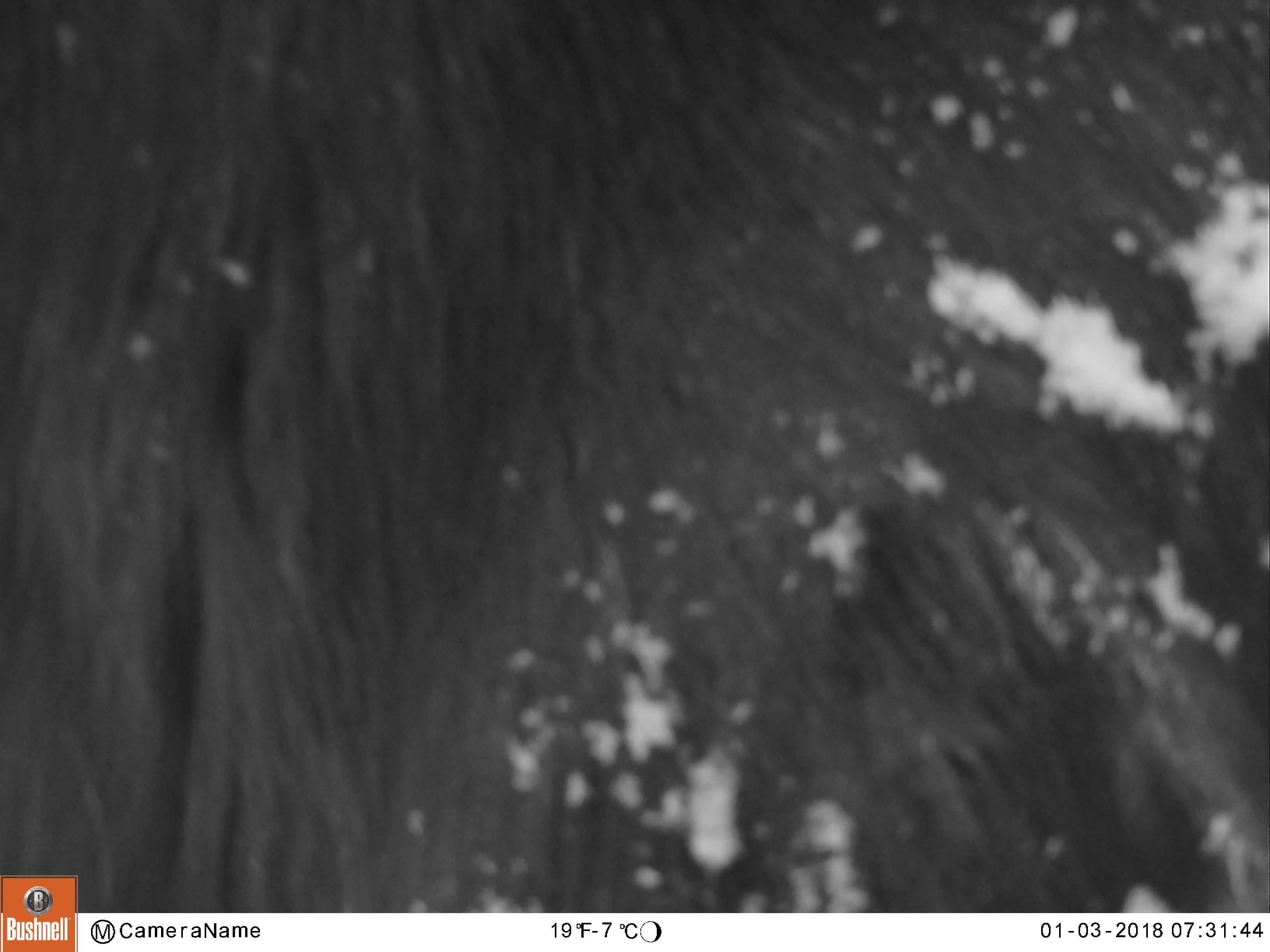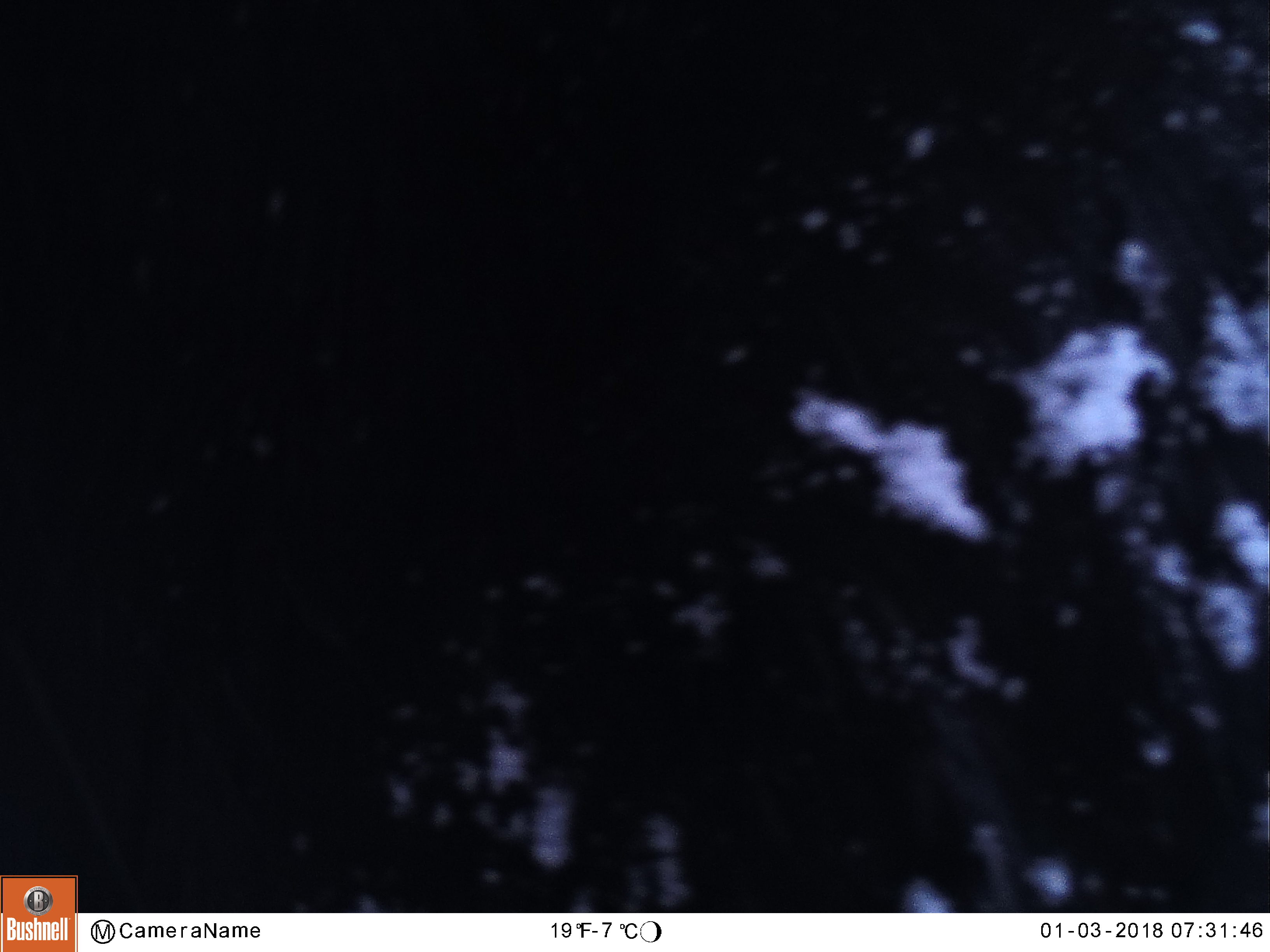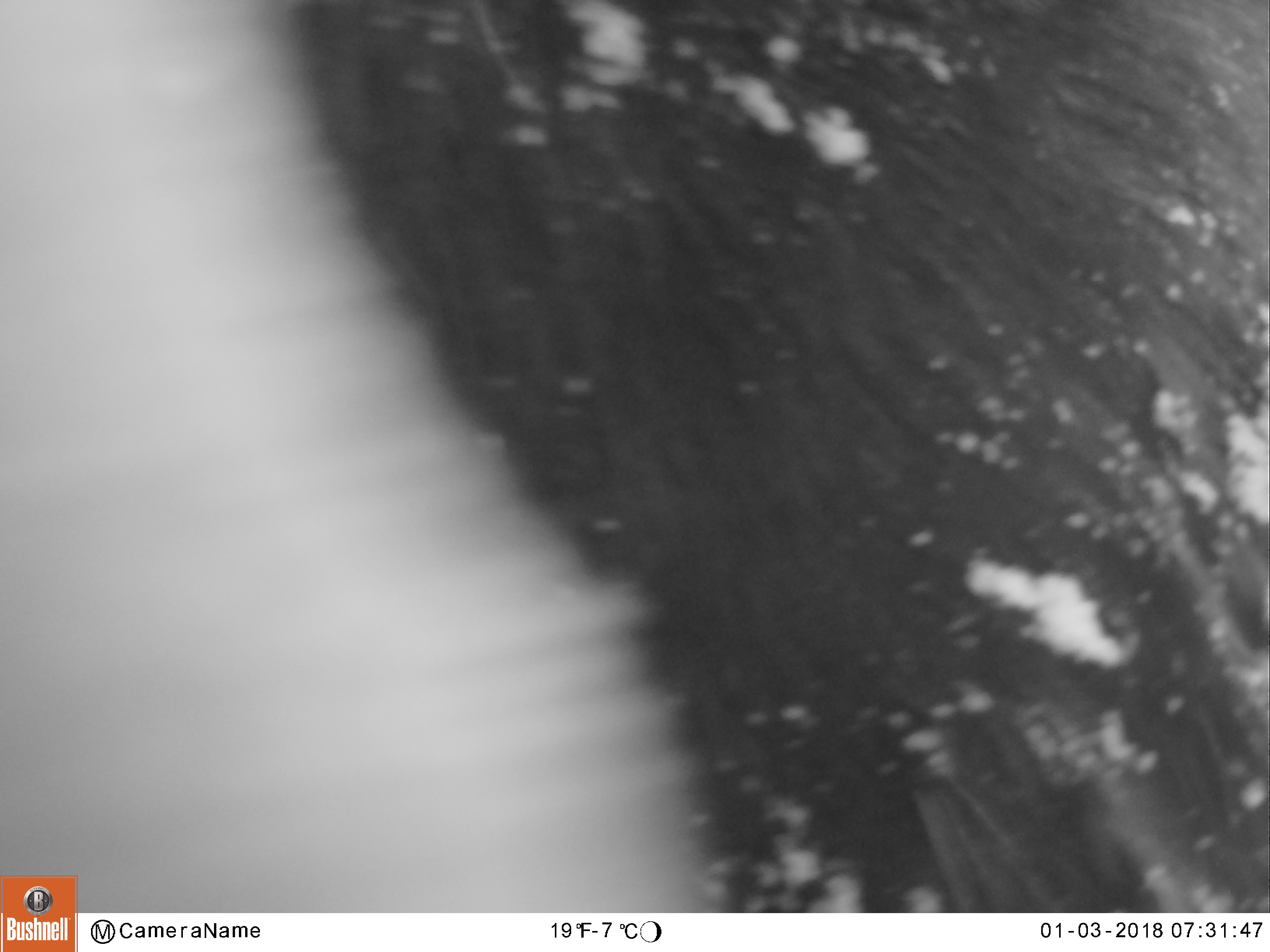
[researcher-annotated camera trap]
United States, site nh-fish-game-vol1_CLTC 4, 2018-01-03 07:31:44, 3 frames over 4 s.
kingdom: Animalia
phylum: Chordata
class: Mammalia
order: Artiodactyla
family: Cervidae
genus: Alces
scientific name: Alces alces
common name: moose